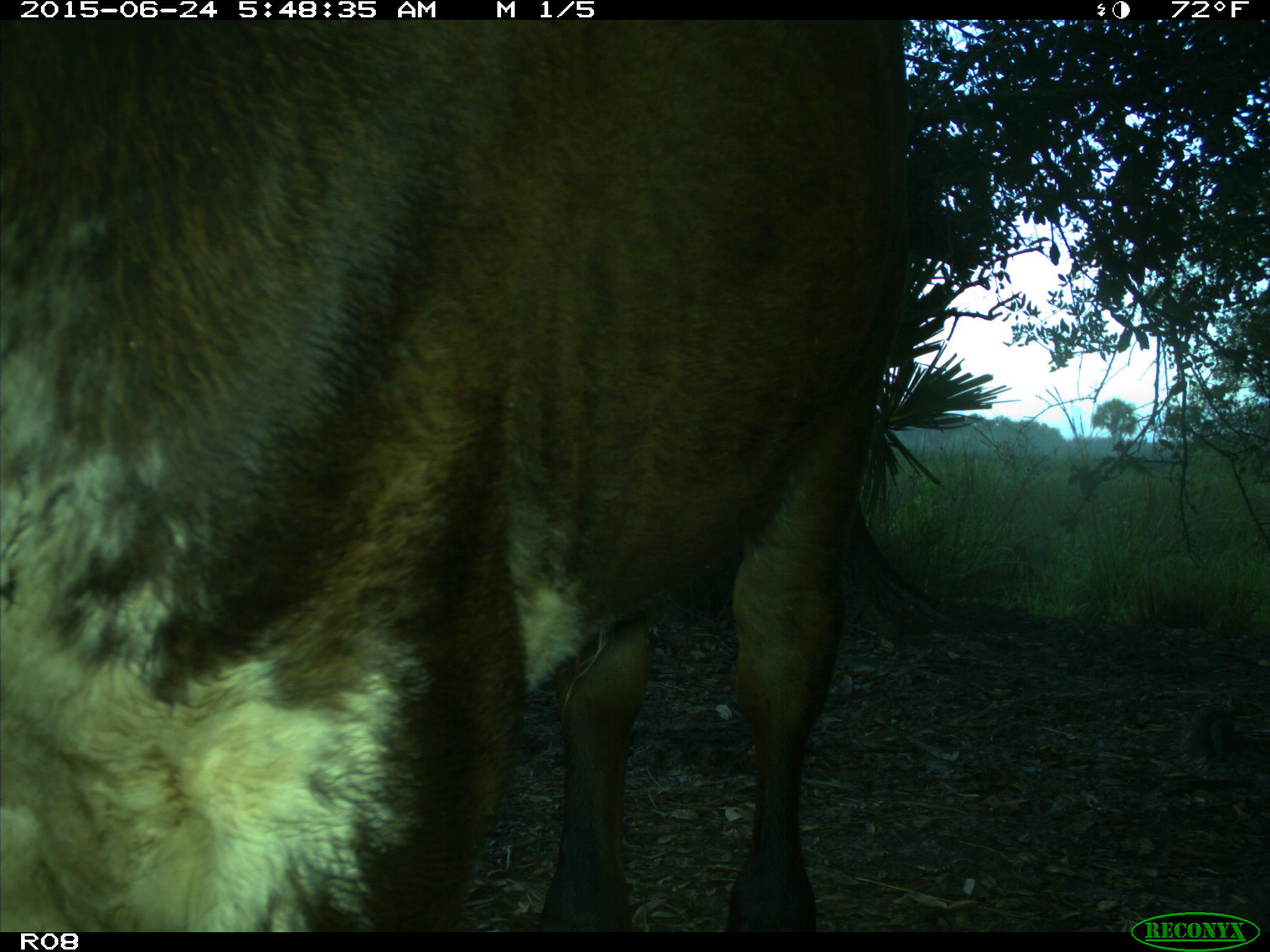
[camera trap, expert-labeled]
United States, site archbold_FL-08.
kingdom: Animalia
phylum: Chordata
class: Mammalia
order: Artiodactyla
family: Bovidae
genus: Bos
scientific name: Bos taurus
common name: domestic cow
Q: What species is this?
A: Bos taurus (domestic cow).